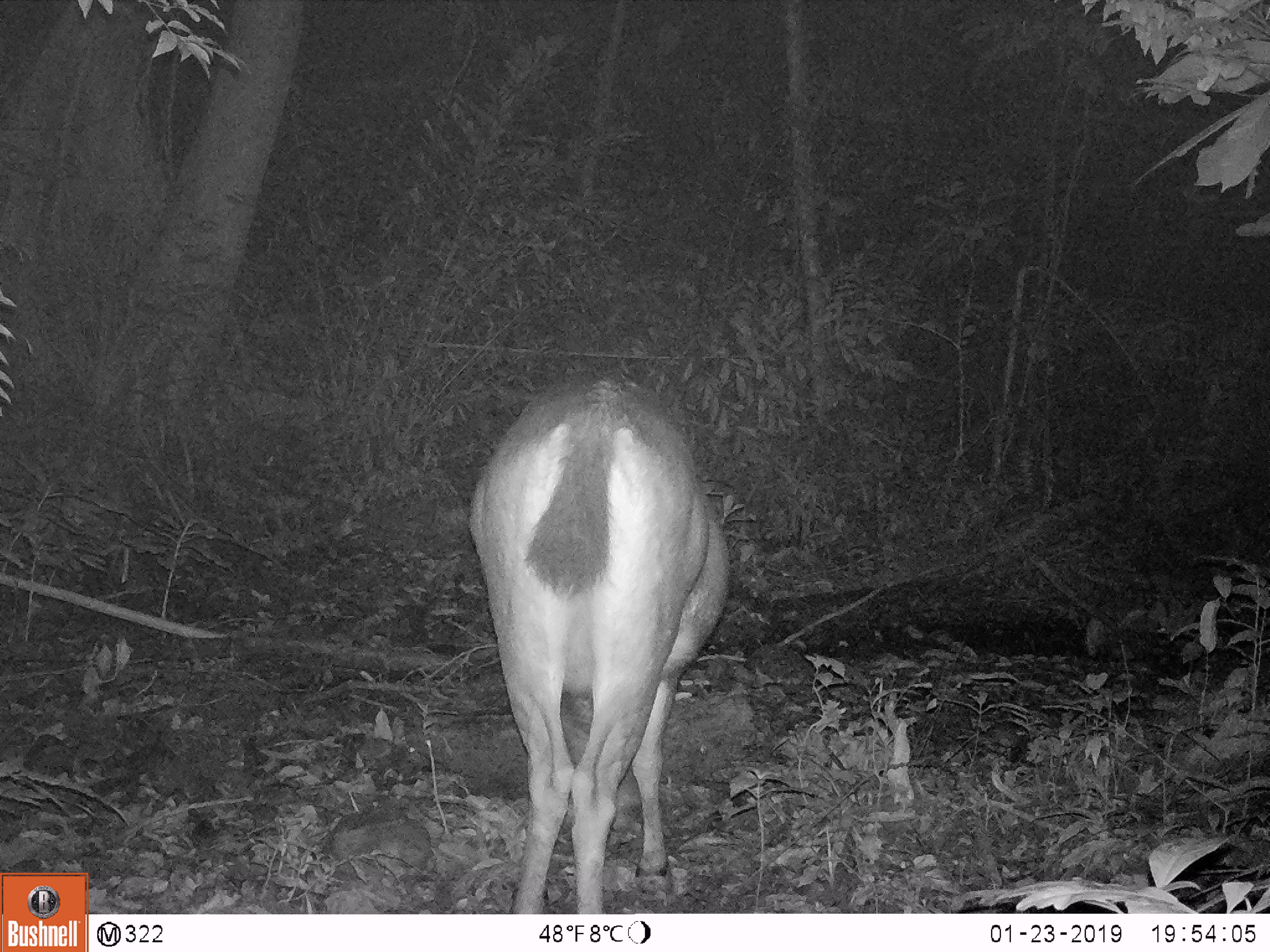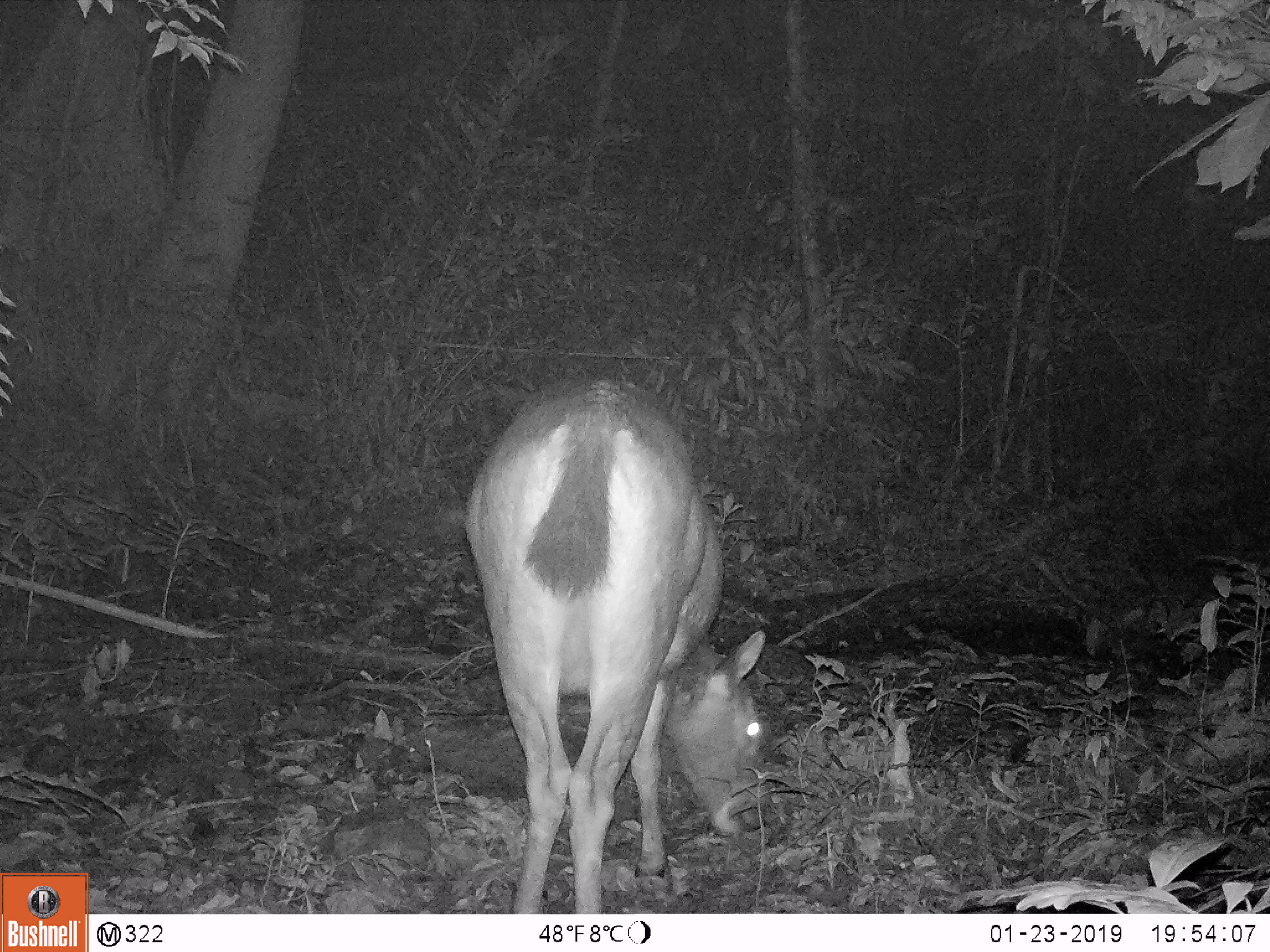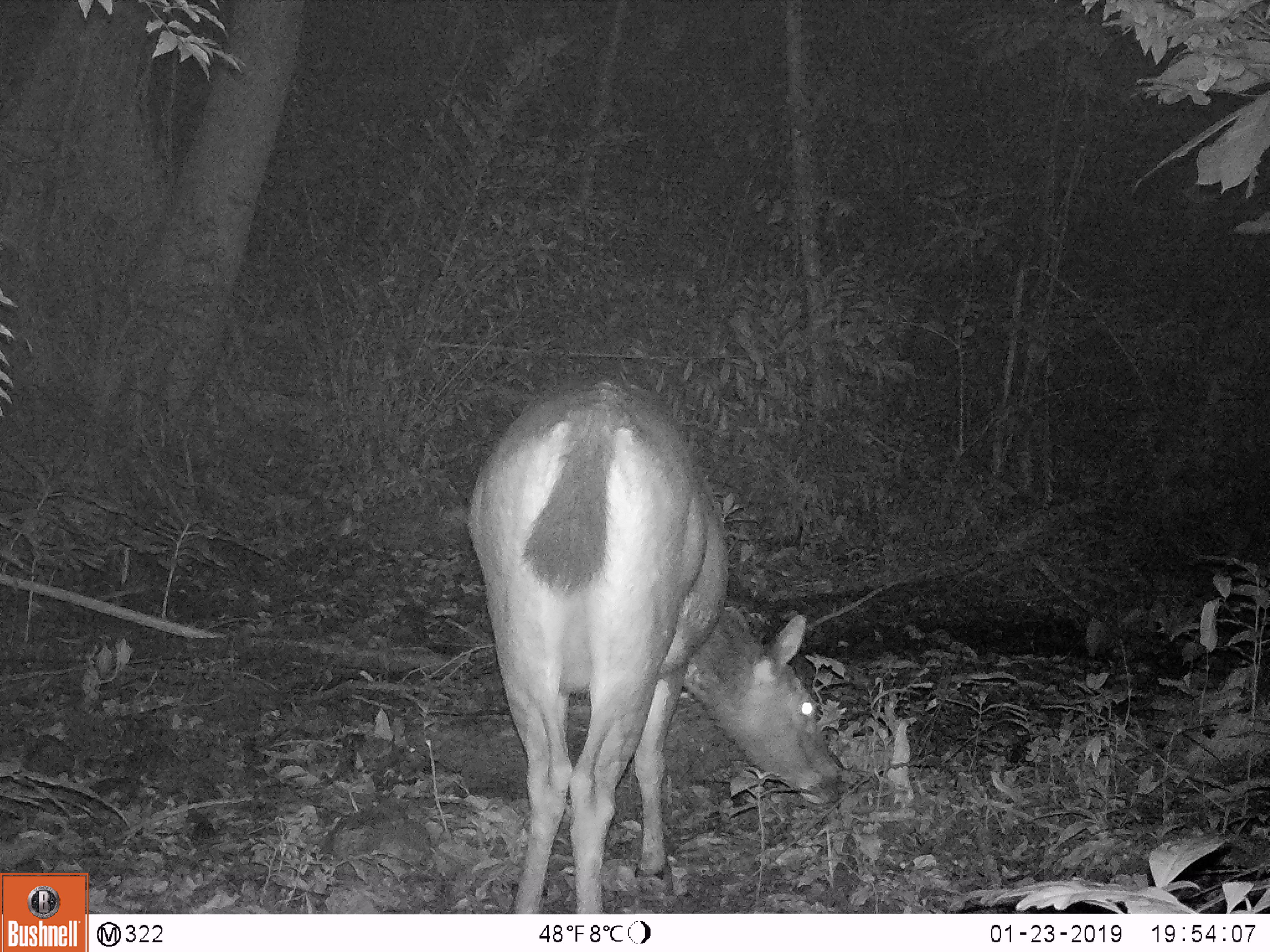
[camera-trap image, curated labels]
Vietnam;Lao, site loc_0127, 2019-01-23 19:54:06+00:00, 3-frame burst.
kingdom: Animalia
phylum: Chordata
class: Mammalia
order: Artiodactyla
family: Cervidae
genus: Rusa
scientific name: Rusa unicolor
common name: sambar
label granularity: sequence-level